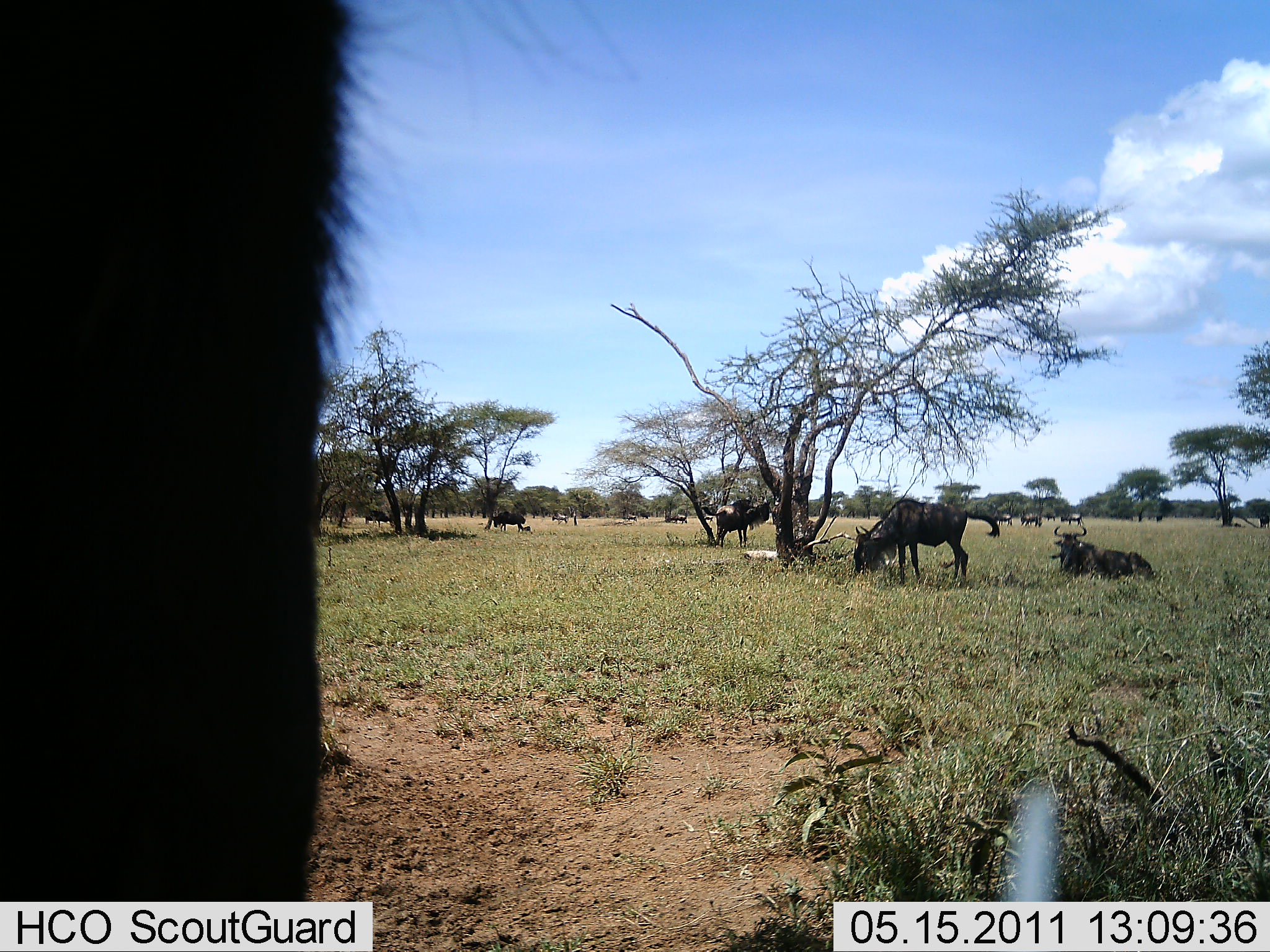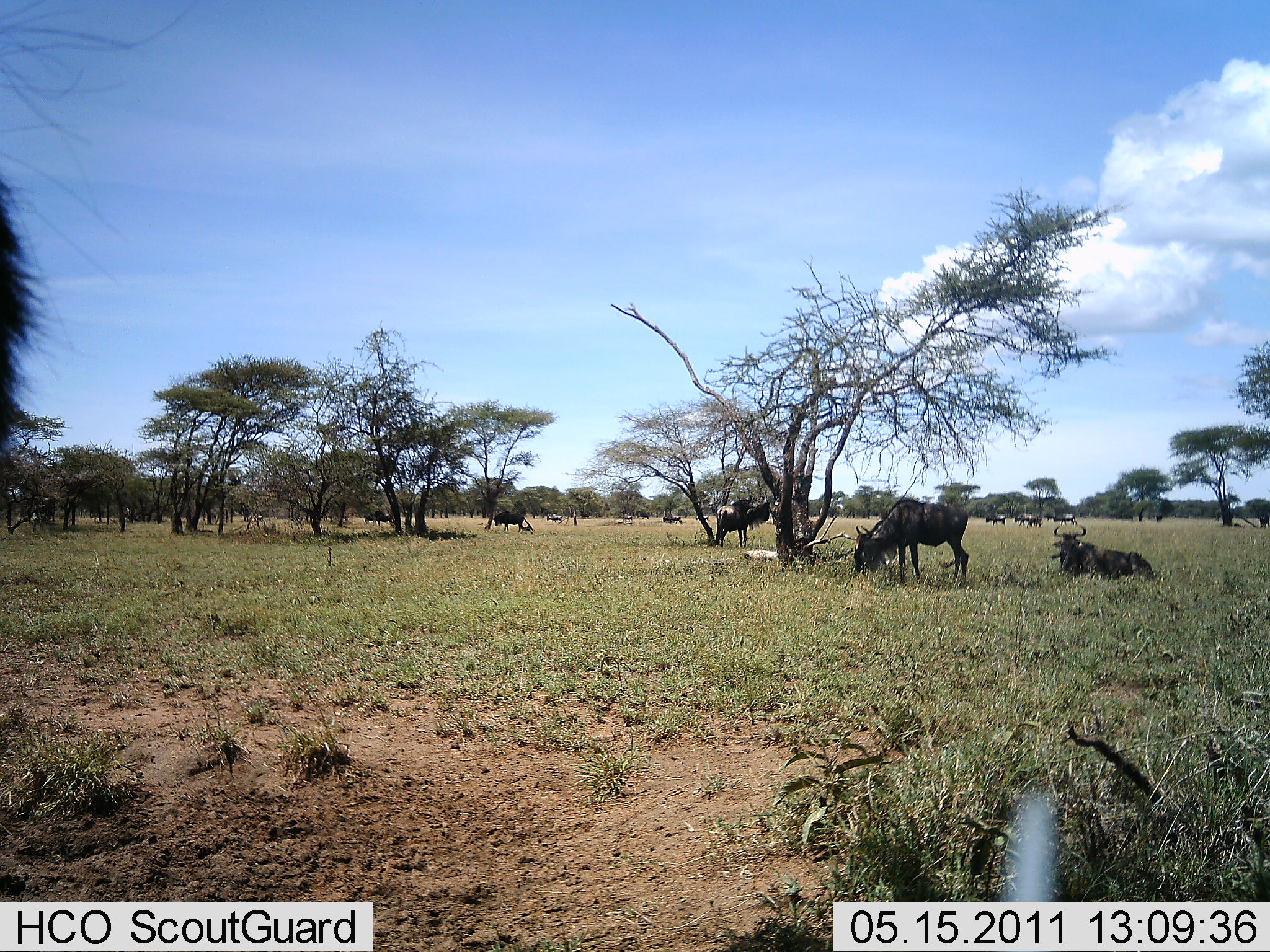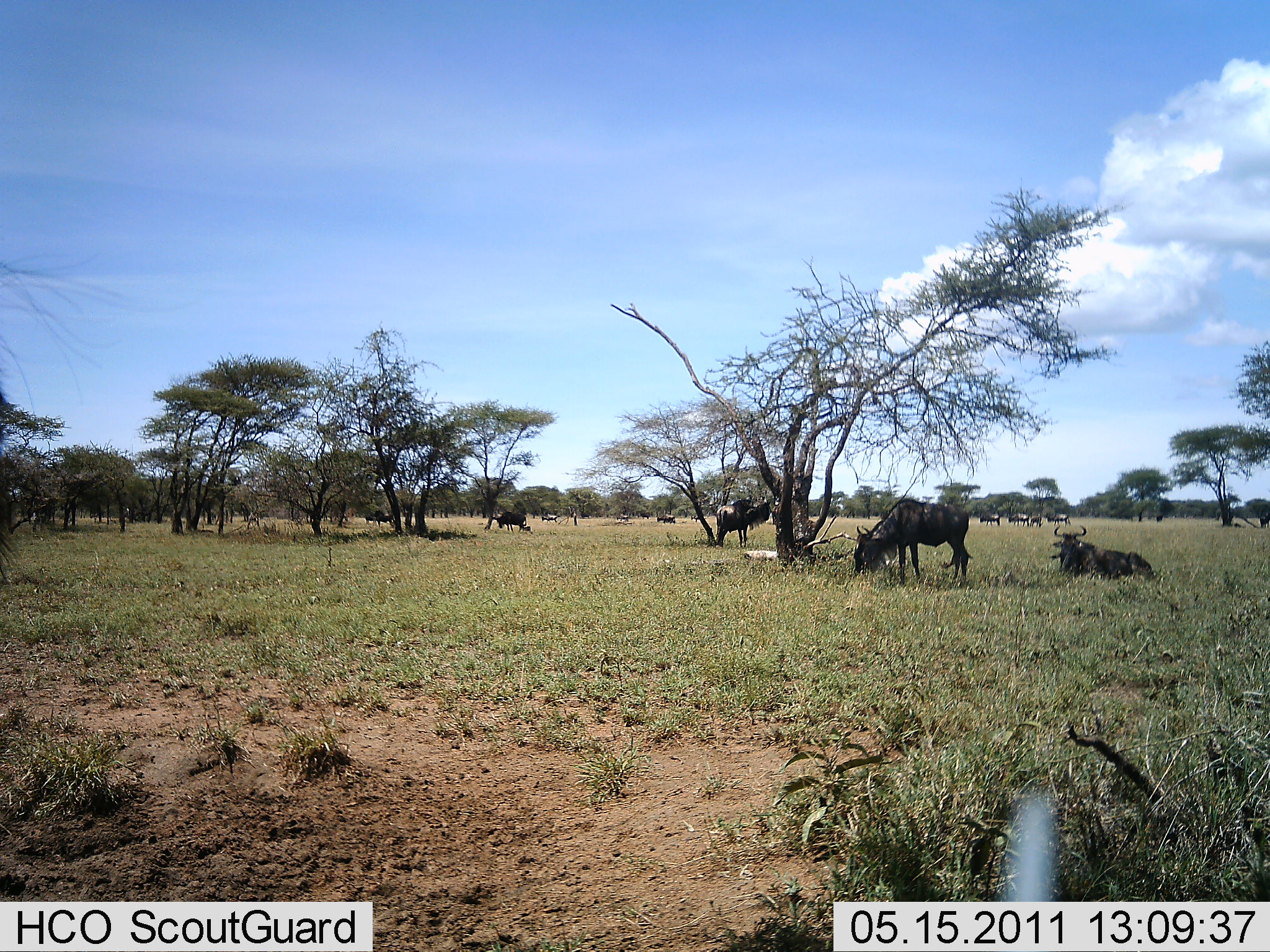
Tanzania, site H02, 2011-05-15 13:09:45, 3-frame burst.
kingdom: Animalia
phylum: Chordata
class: Mammalia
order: Artiodactyla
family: Bovidae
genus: Connochaetes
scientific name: Connochaetes taurinus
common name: blue wildebeest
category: wildebeest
Wildebeest (blue wildebeest) (Connochaetes taurinus), count 11-50. Behavior (volunteer vote fractions): standing 70%, resting 70%, moving 40%, interacting 10%. Young present (vote fraction): 0%. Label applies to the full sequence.